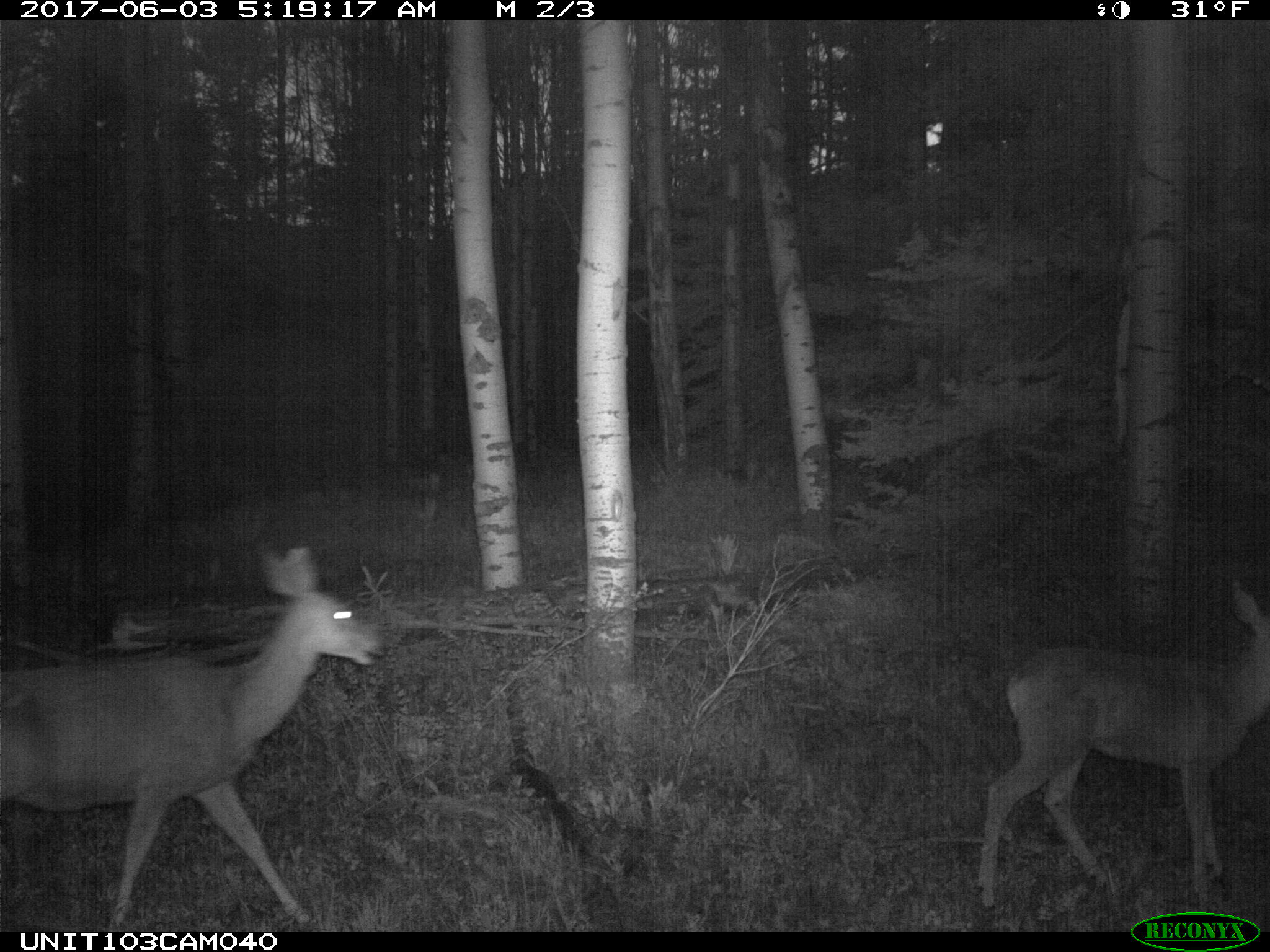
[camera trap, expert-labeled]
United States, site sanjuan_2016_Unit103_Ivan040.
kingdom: Animalia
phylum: Chordata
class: Mammalia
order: Artiodactyla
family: Cervidae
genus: Odocoileus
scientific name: Odocoileus hemionus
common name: mule deer